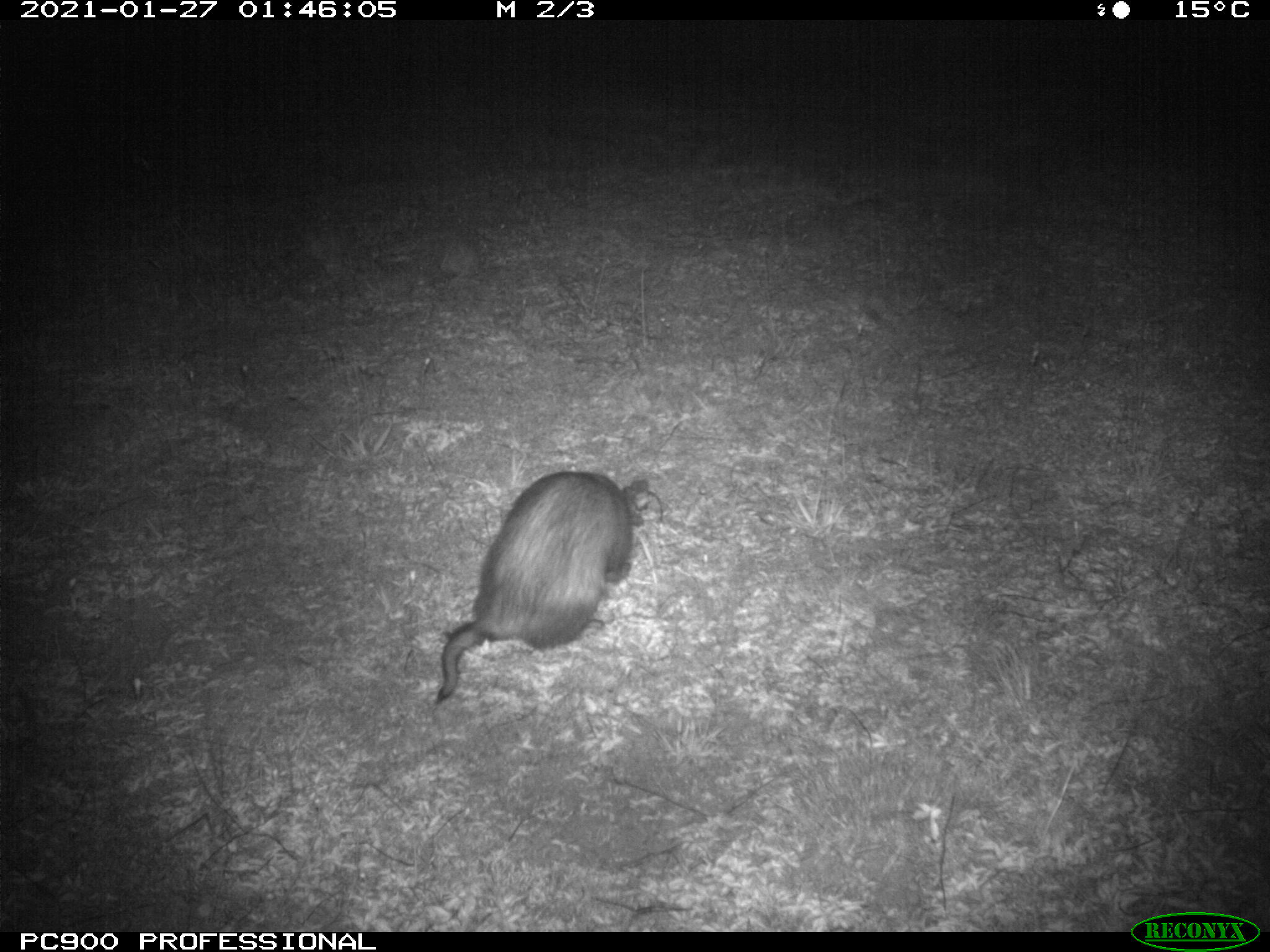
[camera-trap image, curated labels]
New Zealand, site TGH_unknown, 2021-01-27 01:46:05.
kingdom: Animalia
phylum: Chordata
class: Mammalia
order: Carnivora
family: Mustelidae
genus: Mustela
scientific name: Mustela furo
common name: ferret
Ferret (Mustela furo).